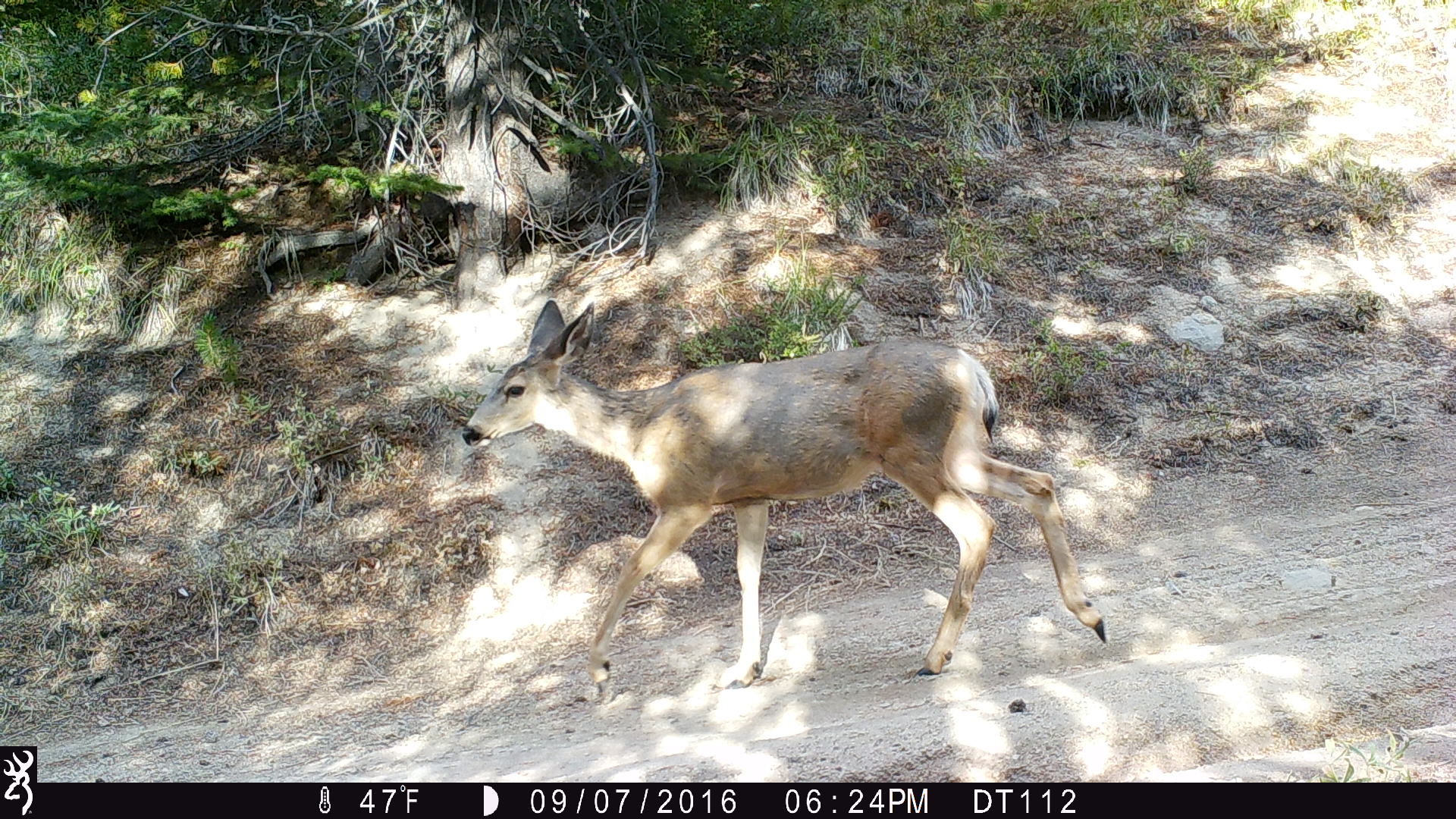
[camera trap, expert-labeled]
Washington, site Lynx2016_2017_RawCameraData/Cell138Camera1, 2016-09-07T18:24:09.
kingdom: Animalia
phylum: Chordata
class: Mammalia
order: Artiodactyla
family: Cervidae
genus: Odocoileus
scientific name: Odocoileus hemionus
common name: mule deer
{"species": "Odocoileus hemionus (mule deer)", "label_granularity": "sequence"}